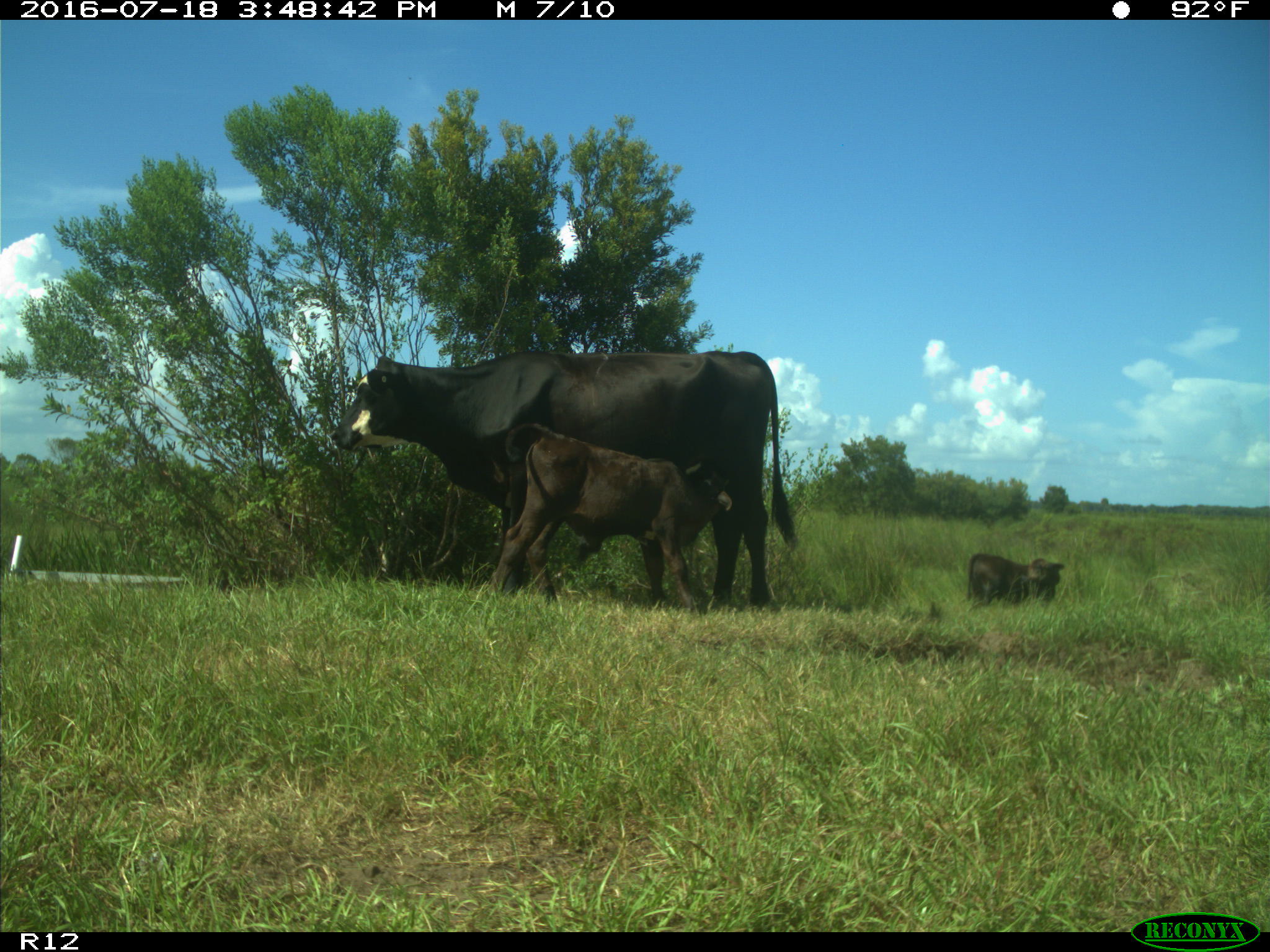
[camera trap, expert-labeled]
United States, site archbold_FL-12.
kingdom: Animalia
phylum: Chordata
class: Mammalia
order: Artiodactyla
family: Bovidae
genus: Bos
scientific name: Bos taurus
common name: domestic cow